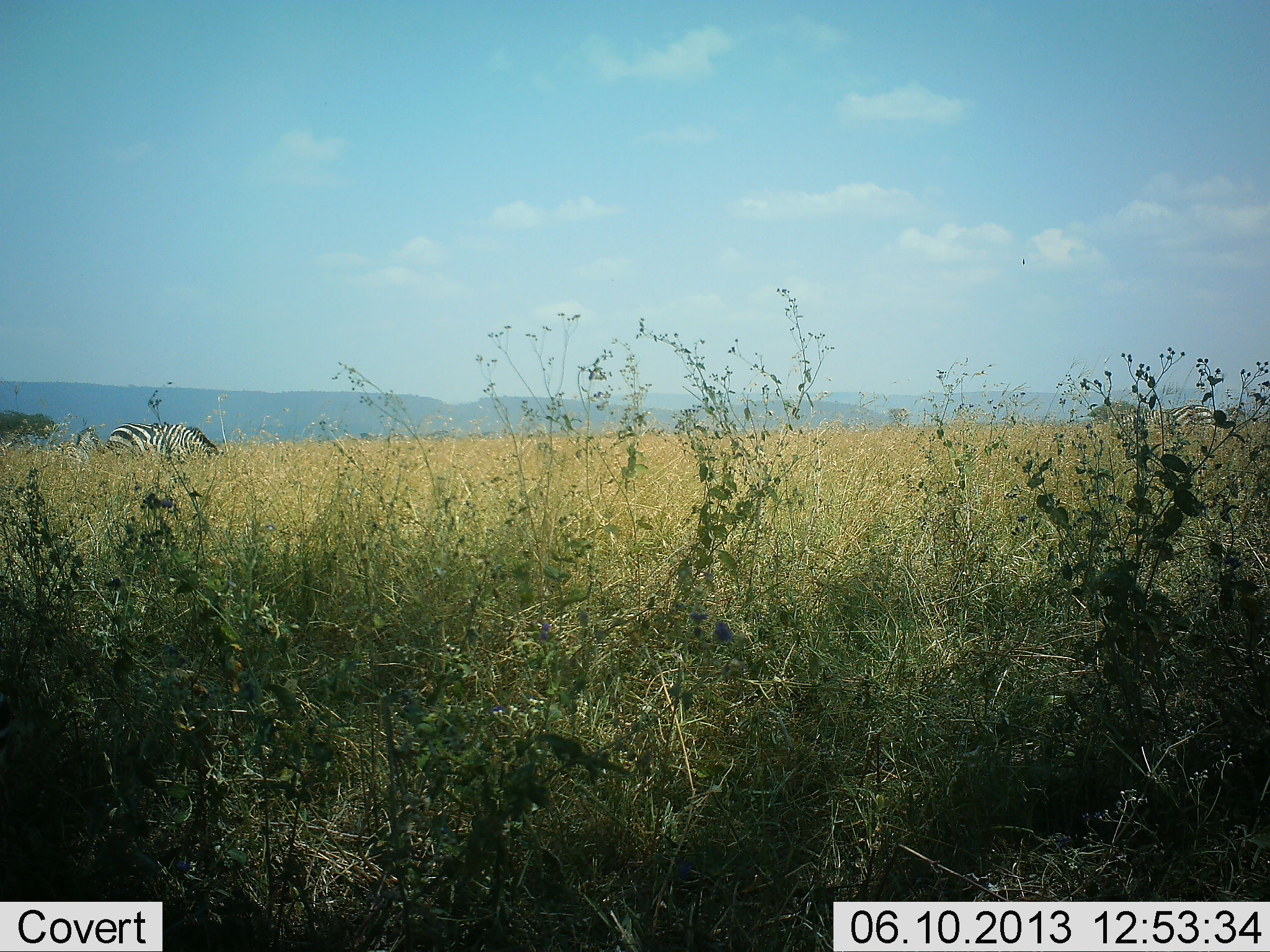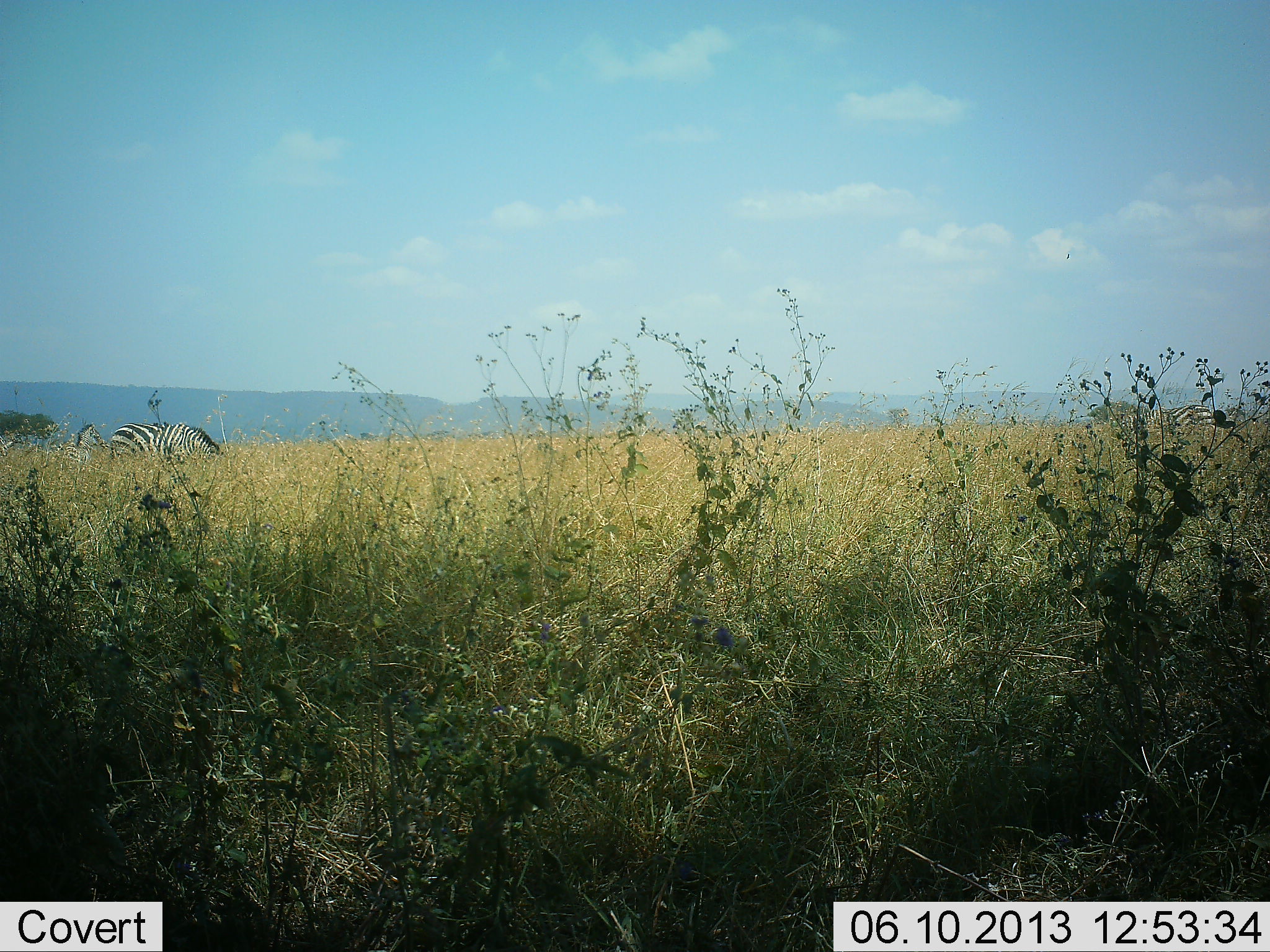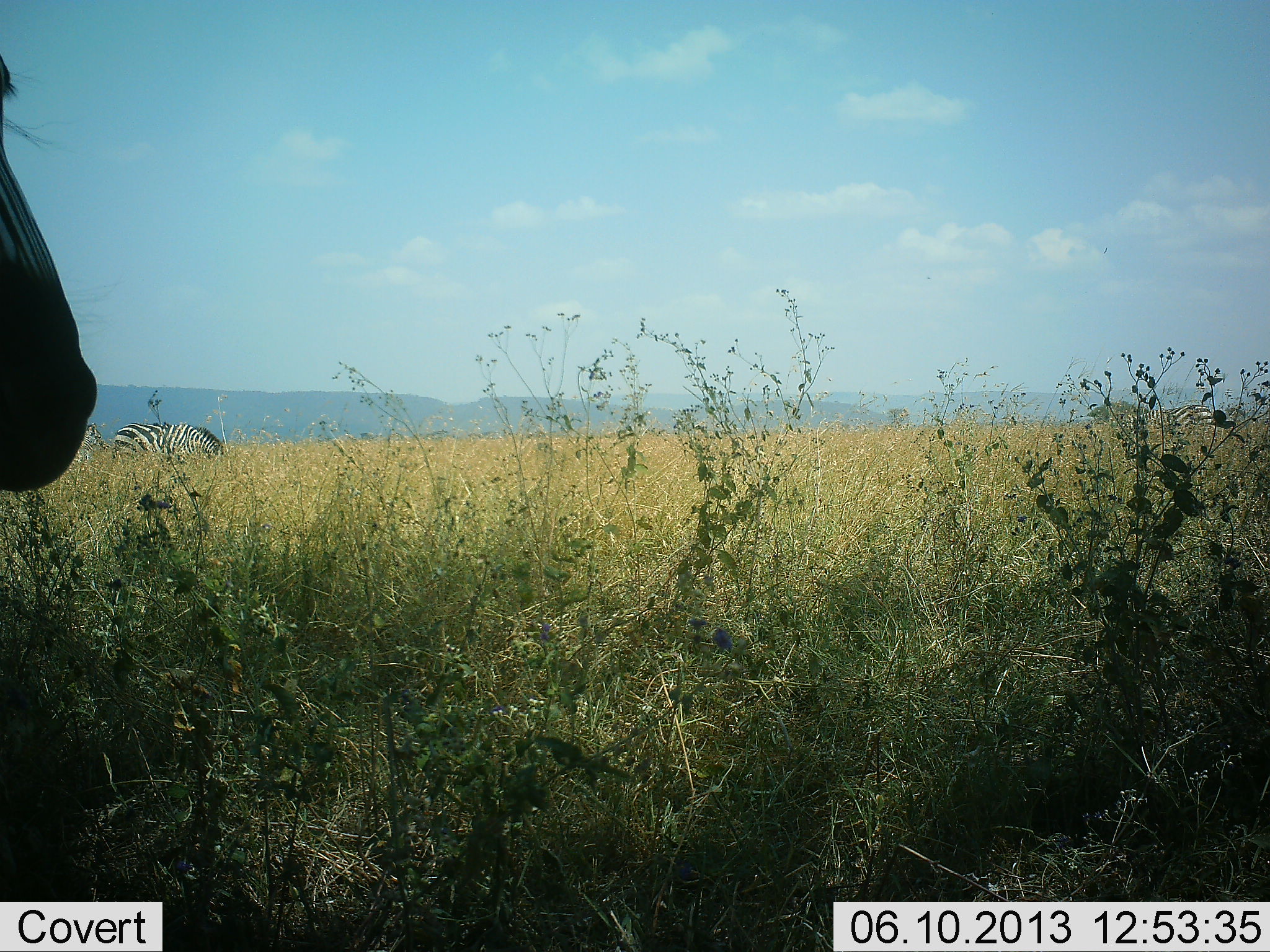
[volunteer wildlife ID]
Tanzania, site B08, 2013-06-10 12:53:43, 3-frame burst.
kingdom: Animalia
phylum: Chordata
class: Mammalia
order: Perissodactyla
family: Equidae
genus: Equus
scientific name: Equus quagga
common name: plains zebra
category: zebra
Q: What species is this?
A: Zebra (plains zebra) (Equus quagga).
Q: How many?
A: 3.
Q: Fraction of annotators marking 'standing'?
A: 40%.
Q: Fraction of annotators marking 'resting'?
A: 0%.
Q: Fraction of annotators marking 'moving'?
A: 70%.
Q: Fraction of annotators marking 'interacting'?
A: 10%.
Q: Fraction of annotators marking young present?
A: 0%.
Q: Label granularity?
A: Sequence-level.